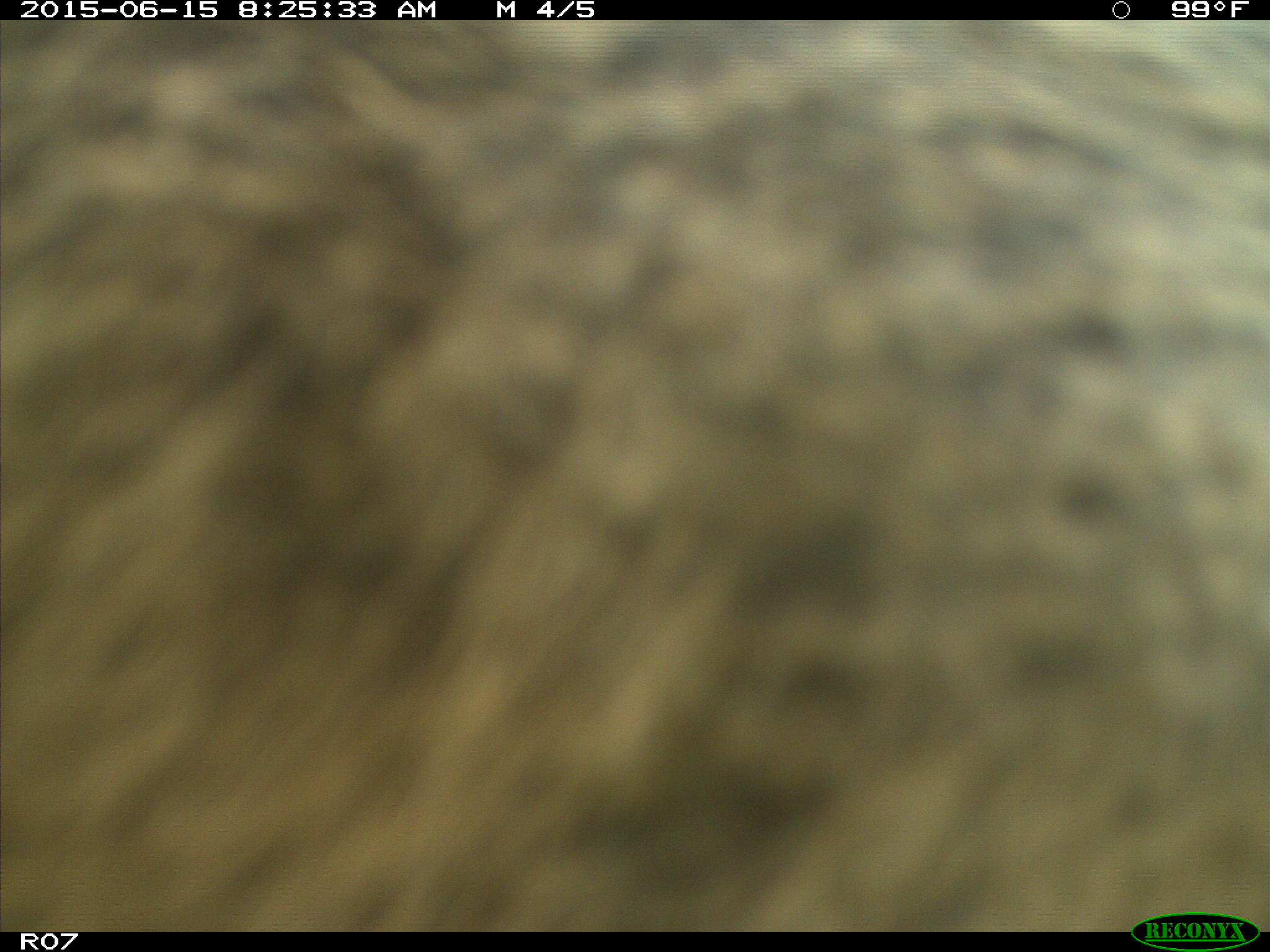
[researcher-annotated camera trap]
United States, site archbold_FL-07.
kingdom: Animalia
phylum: Chordata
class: Mammalia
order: Artiodactyla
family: Bovidae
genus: Bos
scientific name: Bos taurus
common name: domestic cow